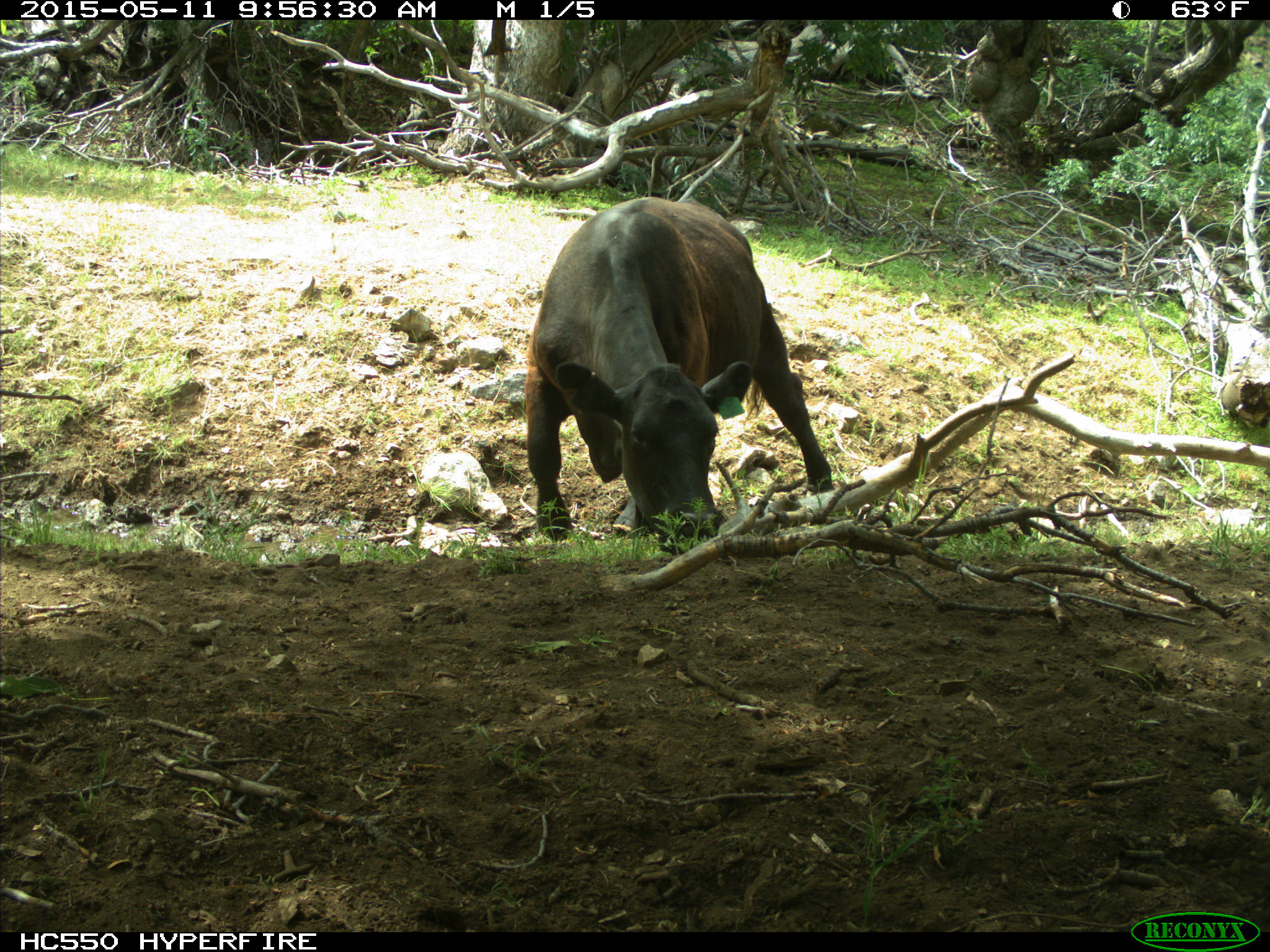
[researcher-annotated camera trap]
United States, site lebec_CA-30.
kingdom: Animalia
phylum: Chordata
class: Mammalia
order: Artiodactyla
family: Bovidae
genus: Bos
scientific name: Bos taurus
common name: domestic cow